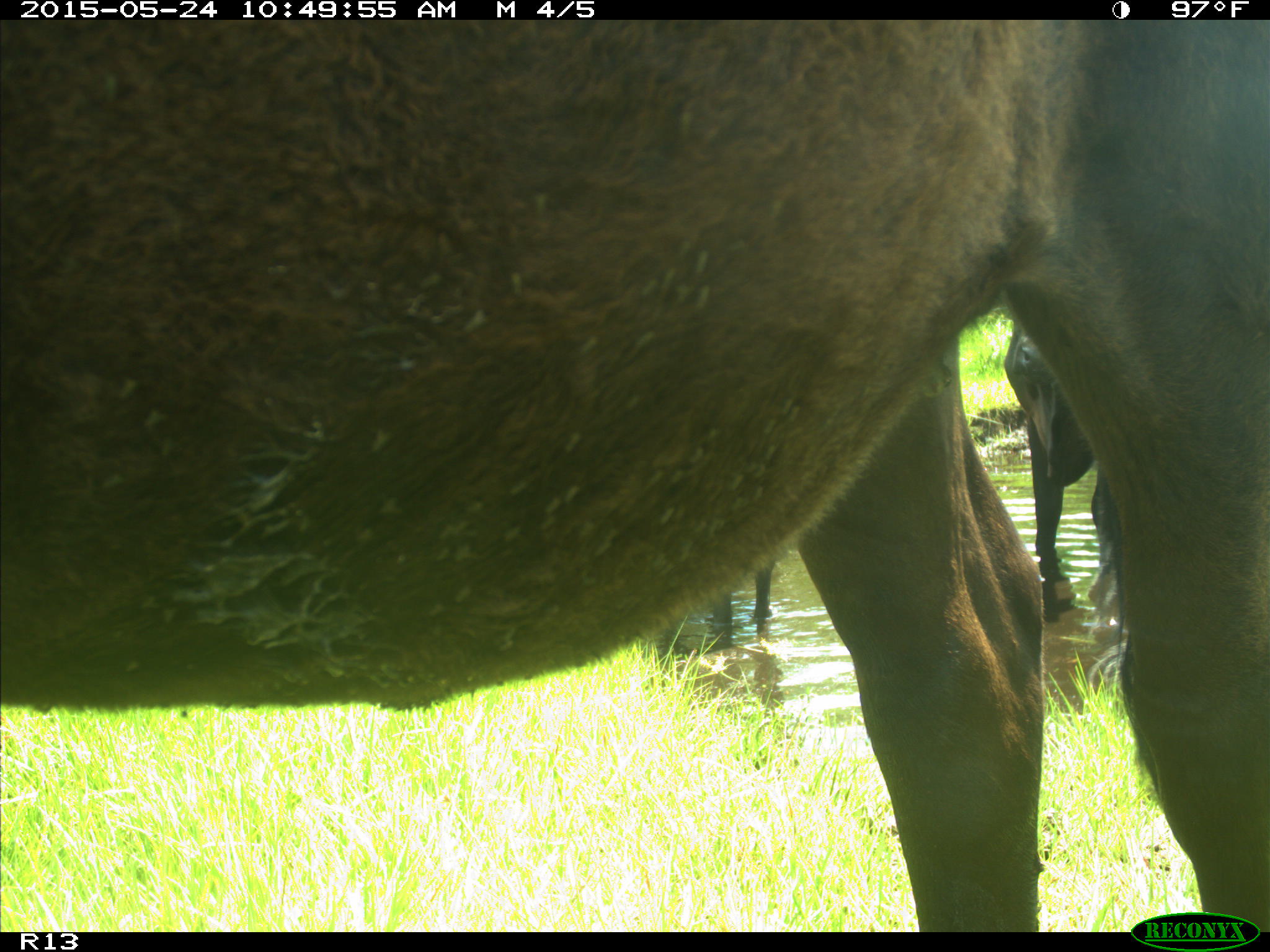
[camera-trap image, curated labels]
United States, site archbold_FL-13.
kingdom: Animalia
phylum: Chordata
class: Mammalia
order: Artiodactyla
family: Bovidae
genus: Bos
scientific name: Bos taurus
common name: domestic cow